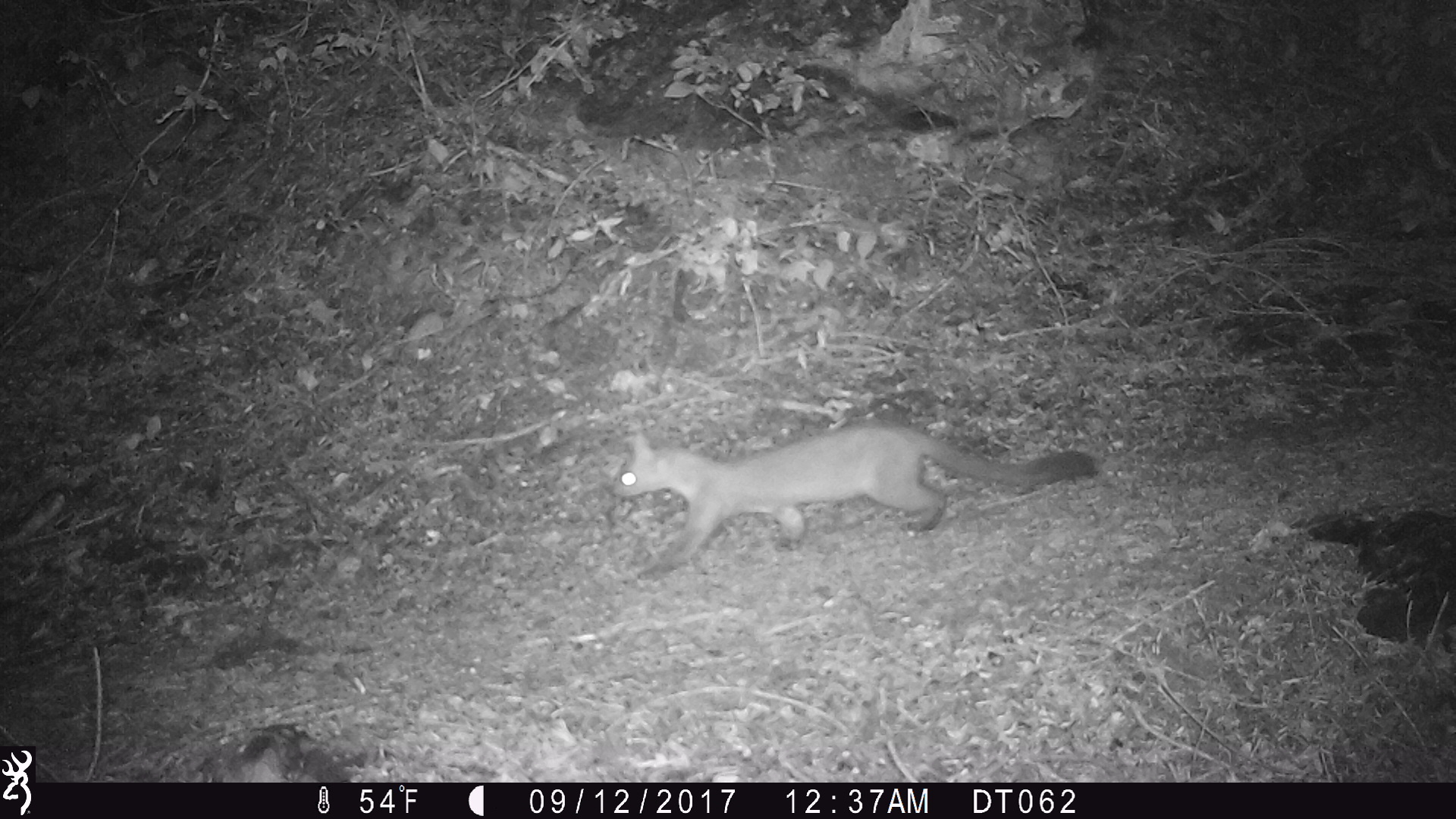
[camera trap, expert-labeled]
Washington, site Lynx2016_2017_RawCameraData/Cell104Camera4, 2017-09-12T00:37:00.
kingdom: Animalia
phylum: Chordata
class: Mammalia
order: Carnivora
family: Mustelidae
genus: Martes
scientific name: Martes americana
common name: american marten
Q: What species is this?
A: Martes americana (american marten).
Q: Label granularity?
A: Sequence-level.